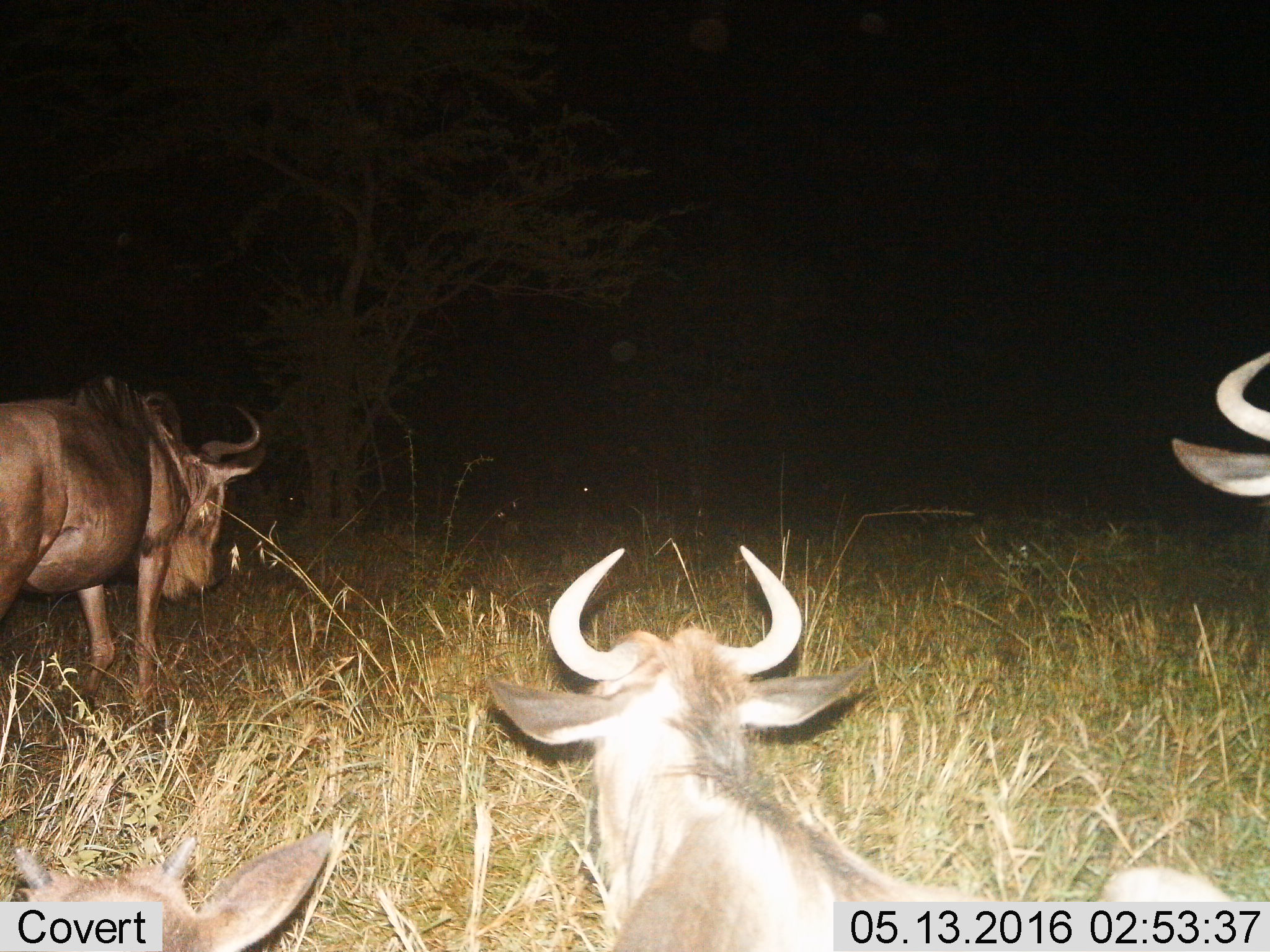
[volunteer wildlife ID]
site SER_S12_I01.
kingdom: Animalia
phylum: Chordata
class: Mammalia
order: Artiodactyla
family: Bovidae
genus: Connochaetes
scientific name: Connochaetes taurinus taurinus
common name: blue wildebeest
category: wildebeestblue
Wildebeestblue (blue wildebeest) (Connochaetes taurinus taurinus), count 4. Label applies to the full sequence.